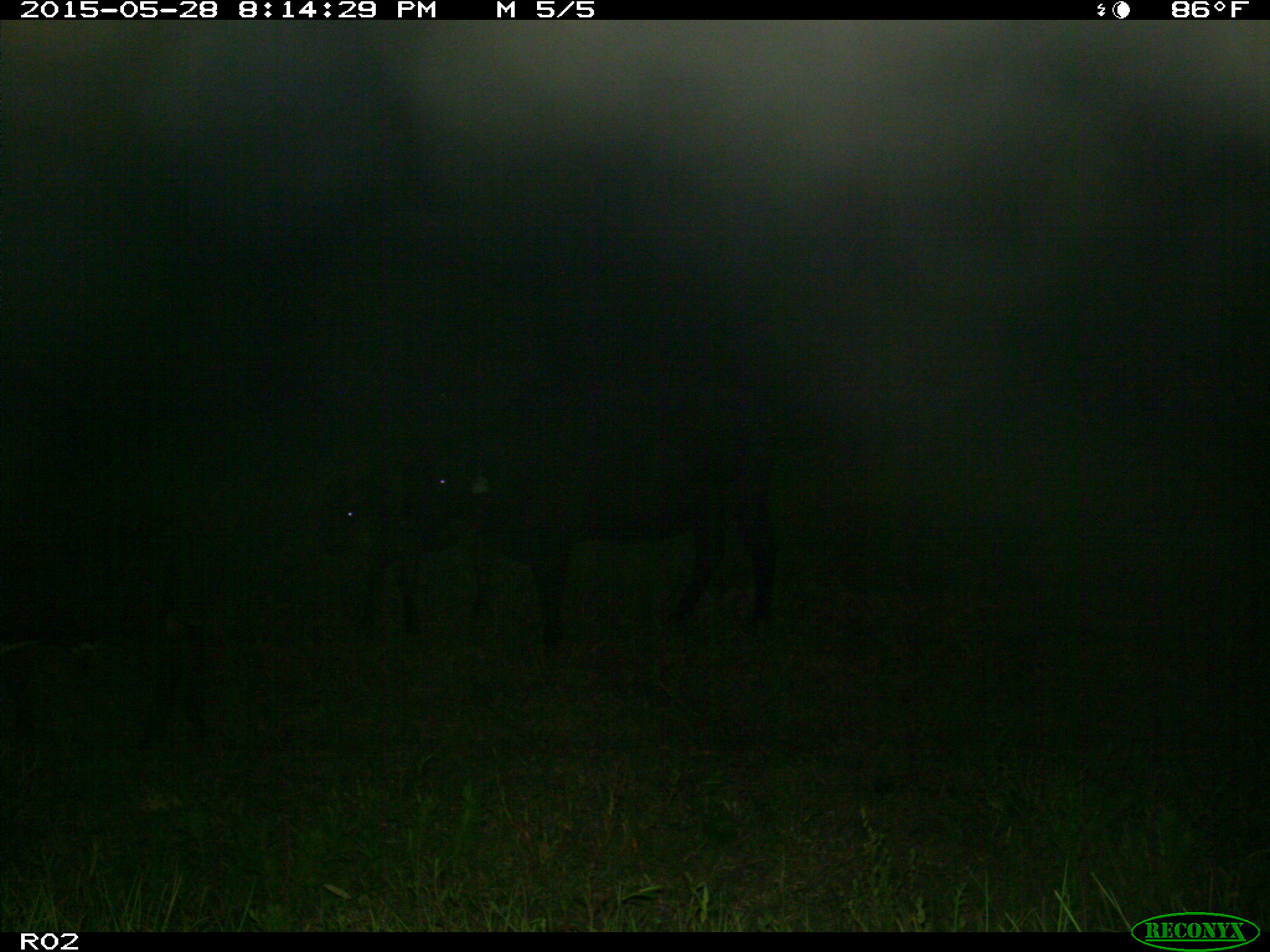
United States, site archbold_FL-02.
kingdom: Animalia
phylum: Chordata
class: Mammalia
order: Artiodactyla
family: Bovidae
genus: Bos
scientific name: Bos taurus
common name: domestic cow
Bos taurus (domestic cow).